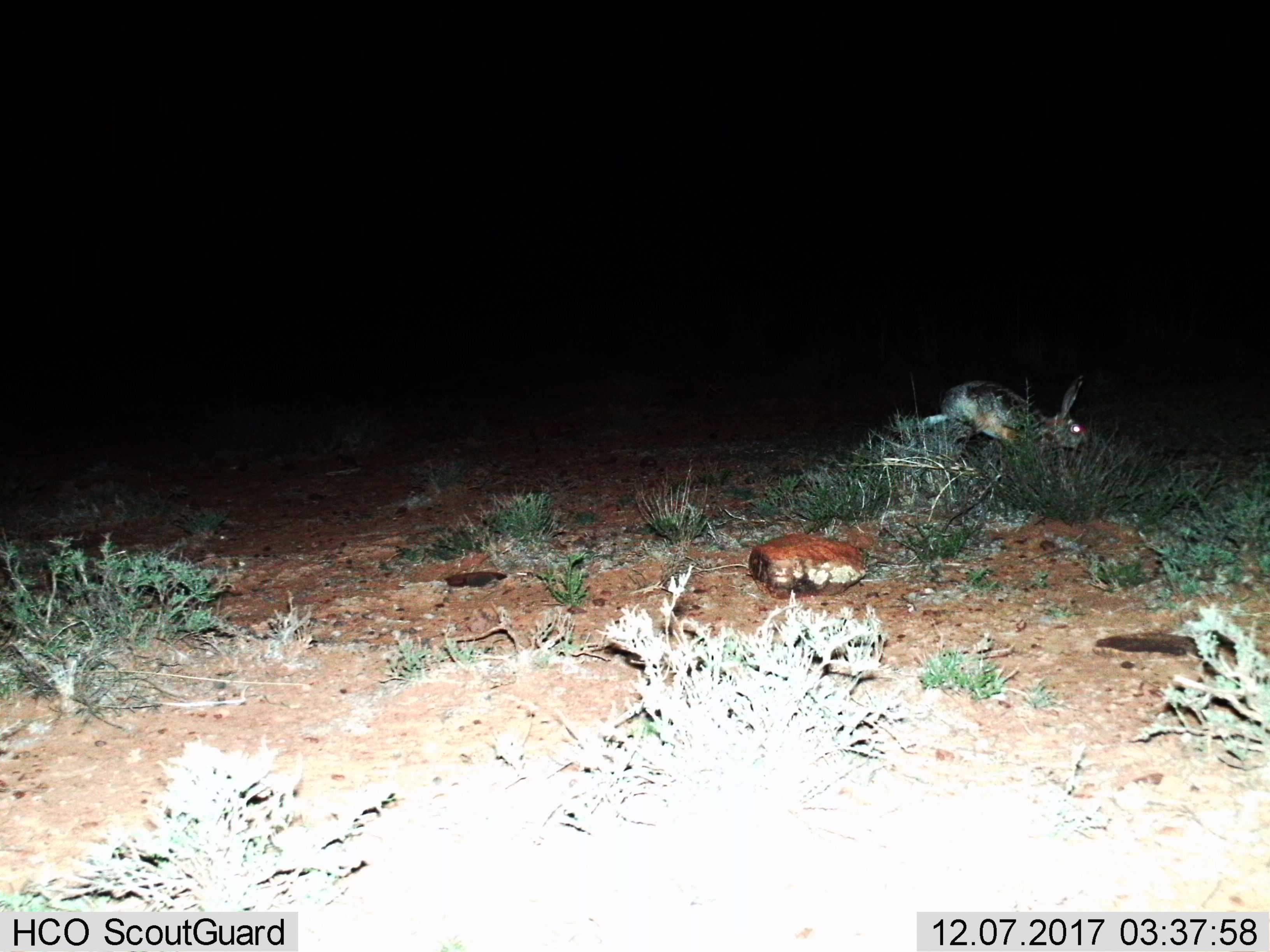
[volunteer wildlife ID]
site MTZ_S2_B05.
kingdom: Animalia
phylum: Chordata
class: Mammalia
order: Lagomorpha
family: Leporidae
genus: Lepus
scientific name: Lepus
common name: hare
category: hareunknown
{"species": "hareunknown (hare) (Lepus)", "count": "1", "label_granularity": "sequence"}